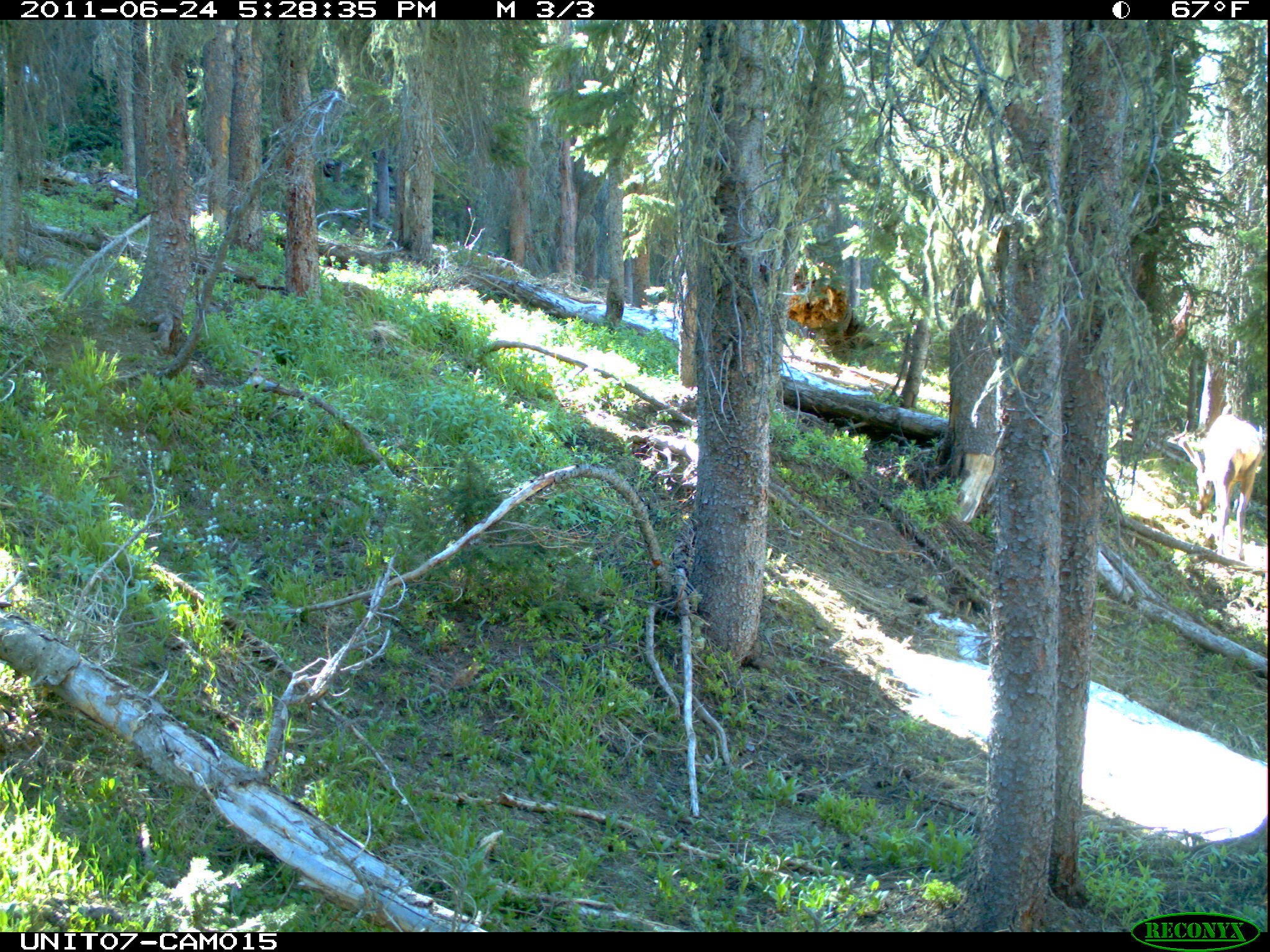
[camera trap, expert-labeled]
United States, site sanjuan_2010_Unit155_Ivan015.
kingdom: Animalia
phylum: Chordata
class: Mammalia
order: Artiodactyla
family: Cervidae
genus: Cervus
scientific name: Cervus elaphus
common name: red deer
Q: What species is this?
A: Cervus elaphus (red deer).